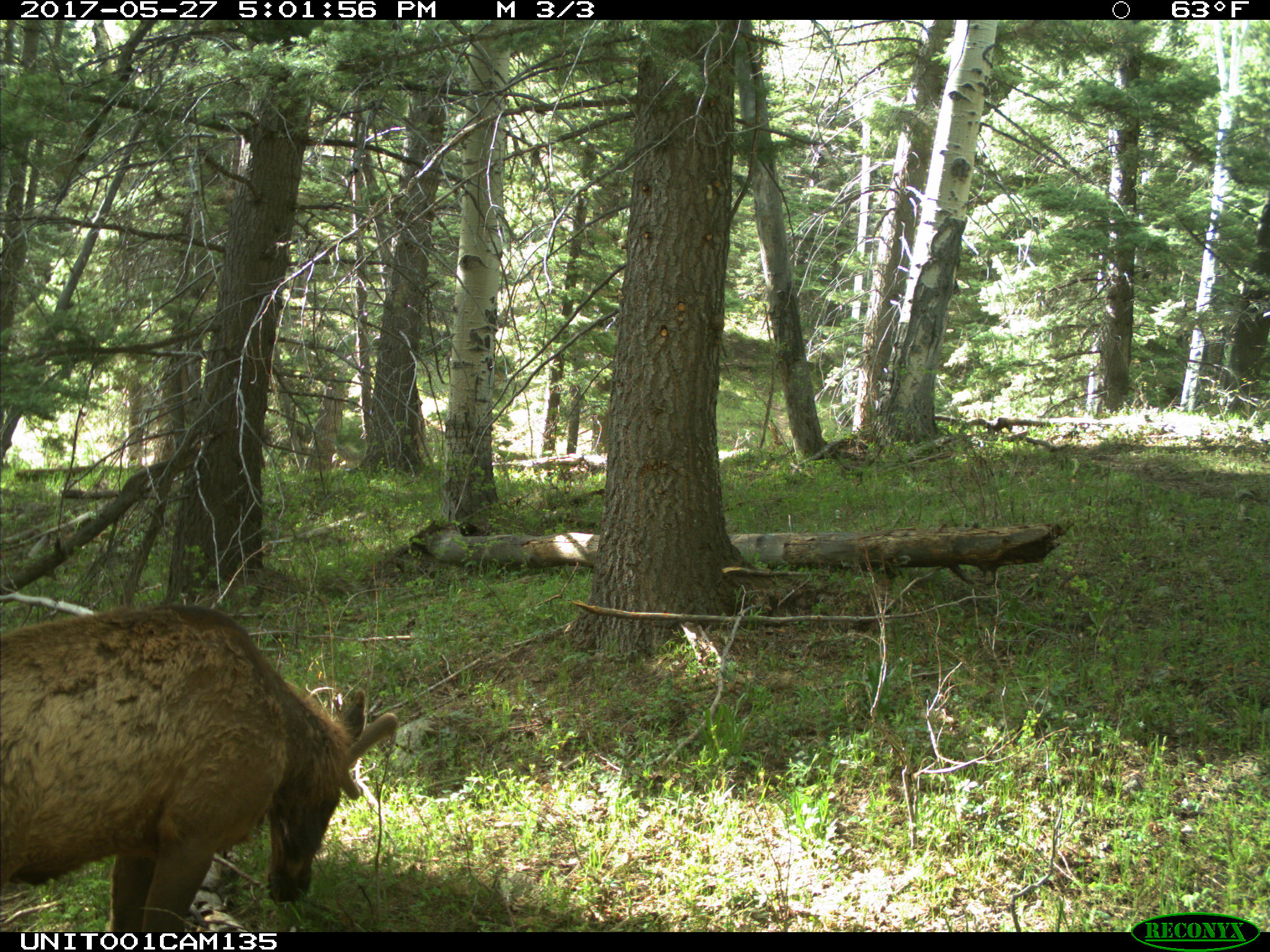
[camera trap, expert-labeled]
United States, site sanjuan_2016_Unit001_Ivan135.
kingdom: Animalia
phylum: Chordata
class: Mammalia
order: Artiodactyla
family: Cervidae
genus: Cervus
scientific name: Cervus elaphus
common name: red deer